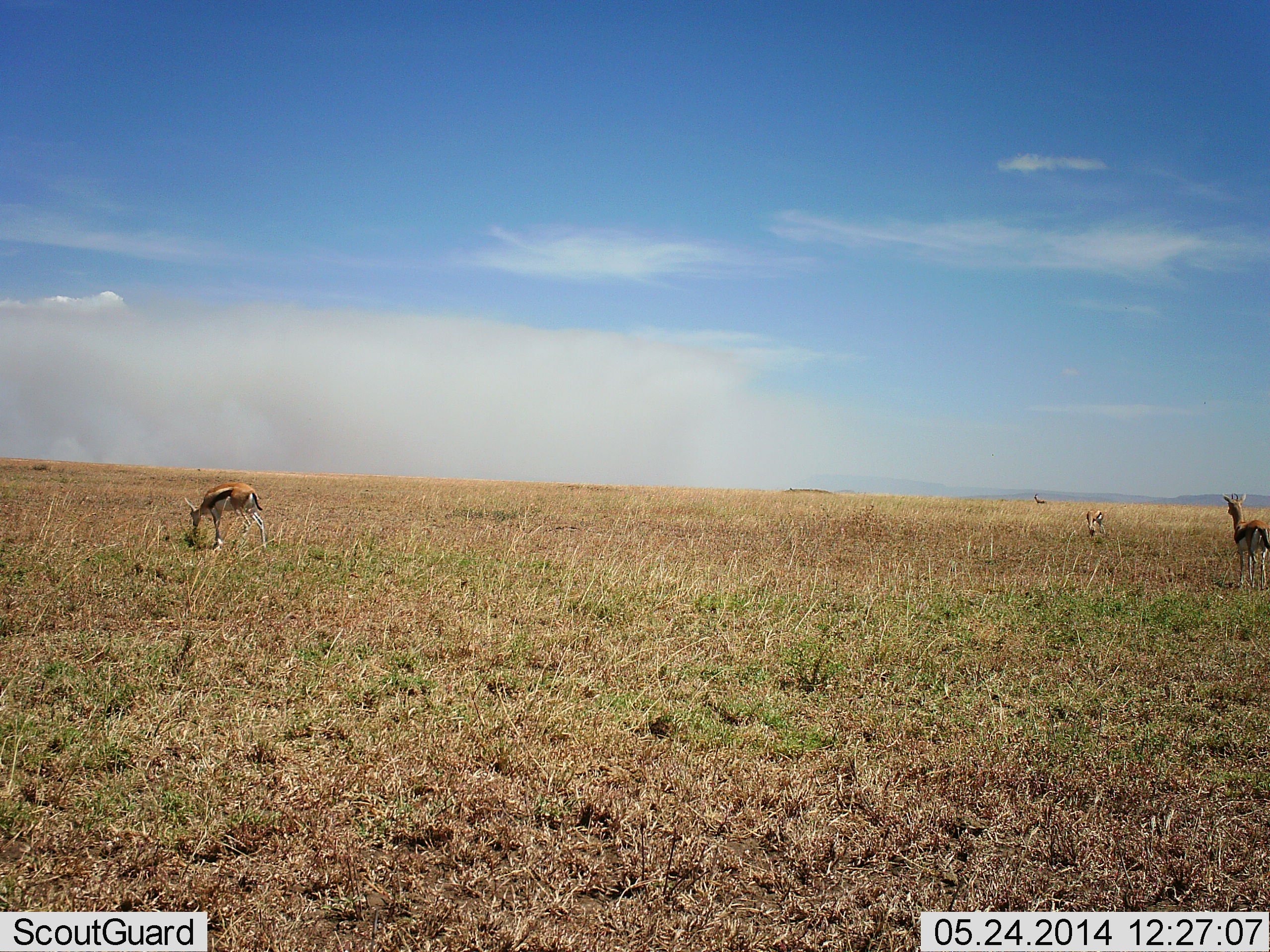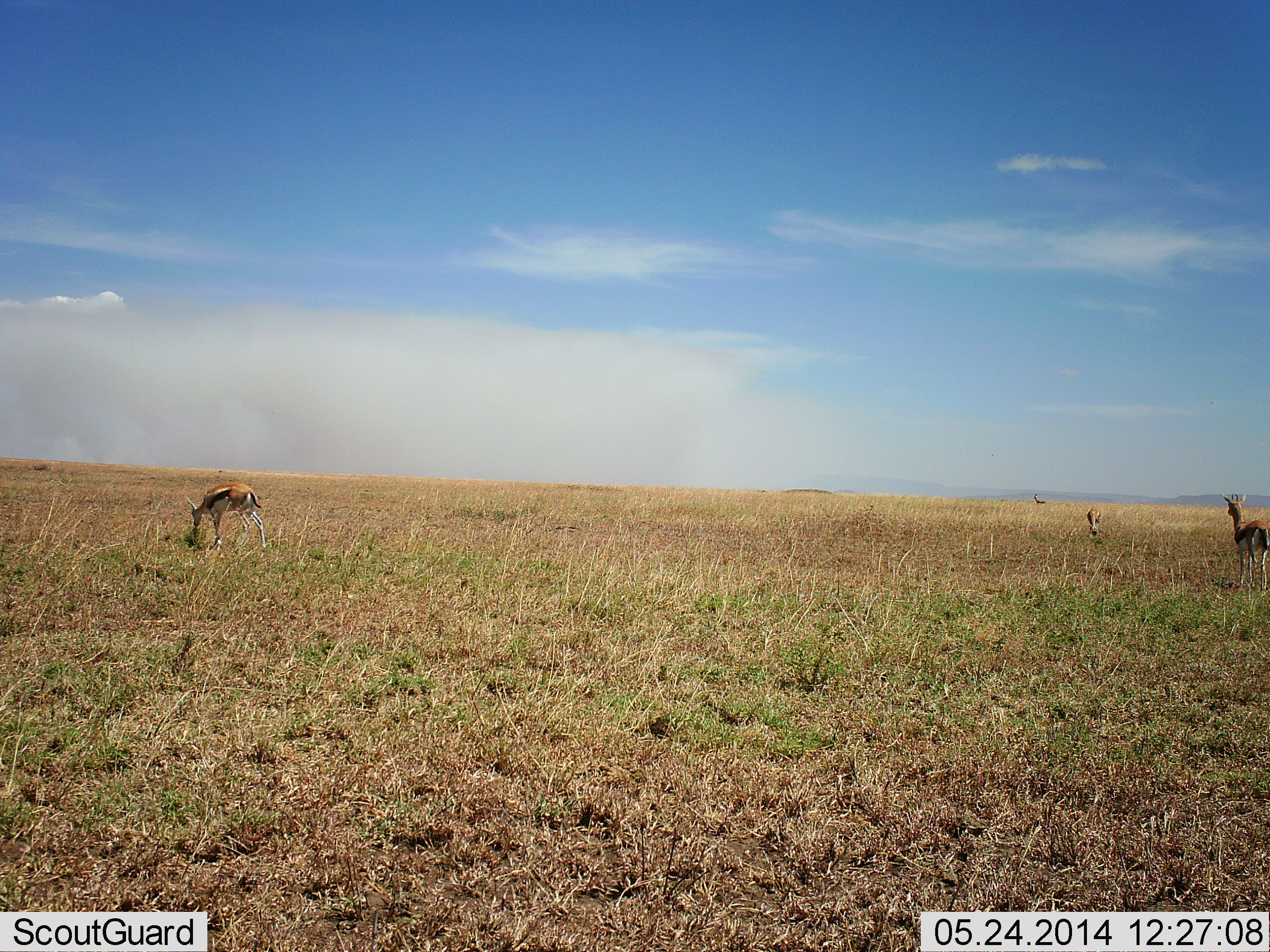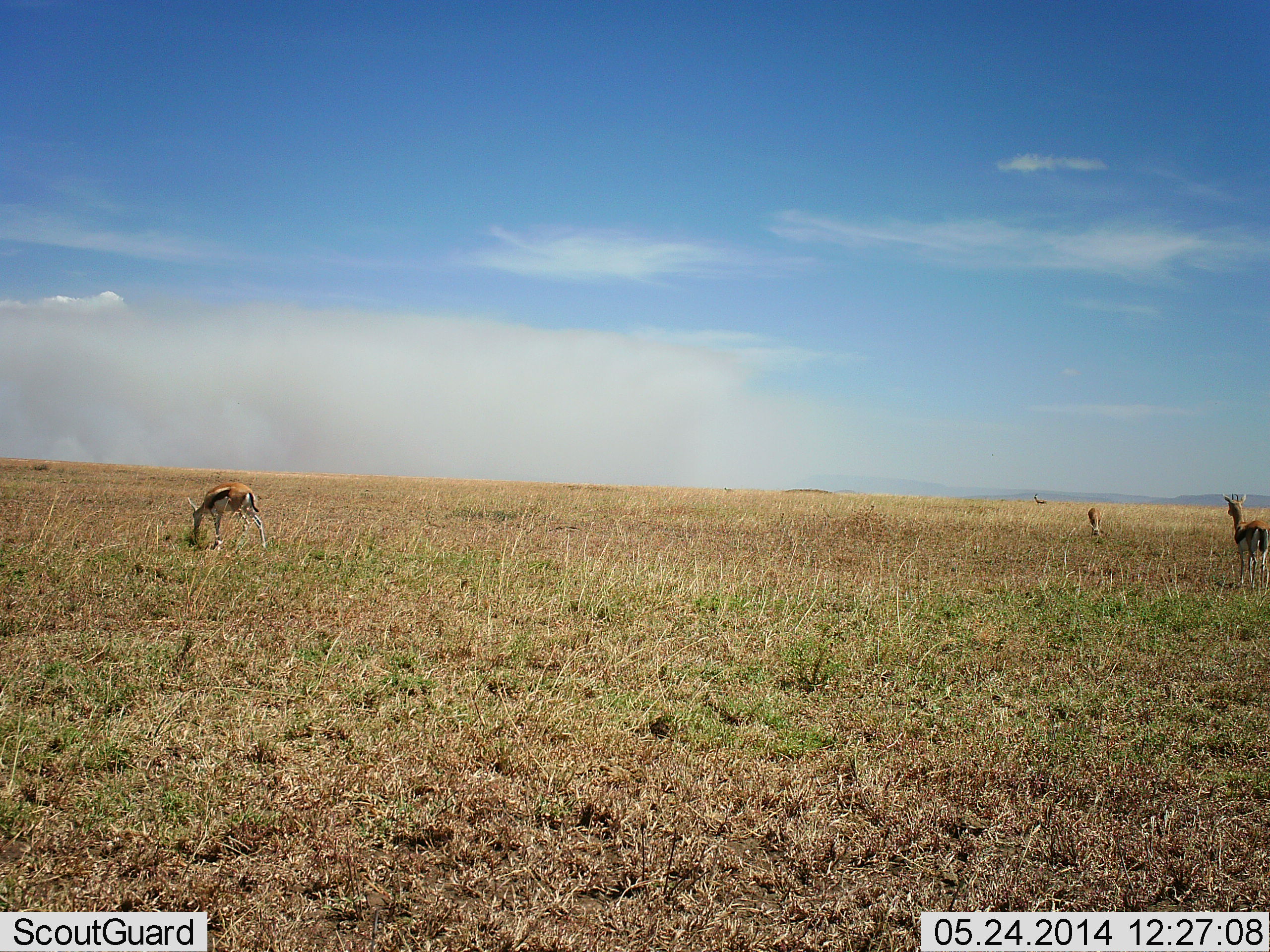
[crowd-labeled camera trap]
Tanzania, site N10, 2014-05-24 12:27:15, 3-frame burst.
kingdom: Animalia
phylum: Chordata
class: Mammalia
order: Artiodactyla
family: Bovidae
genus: Eudorcas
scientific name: Eudorcas thomsonii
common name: thomson's gazelle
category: gazellethomsons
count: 4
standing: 74%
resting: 5%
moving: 9%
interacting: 2%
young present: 2%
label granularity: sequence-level